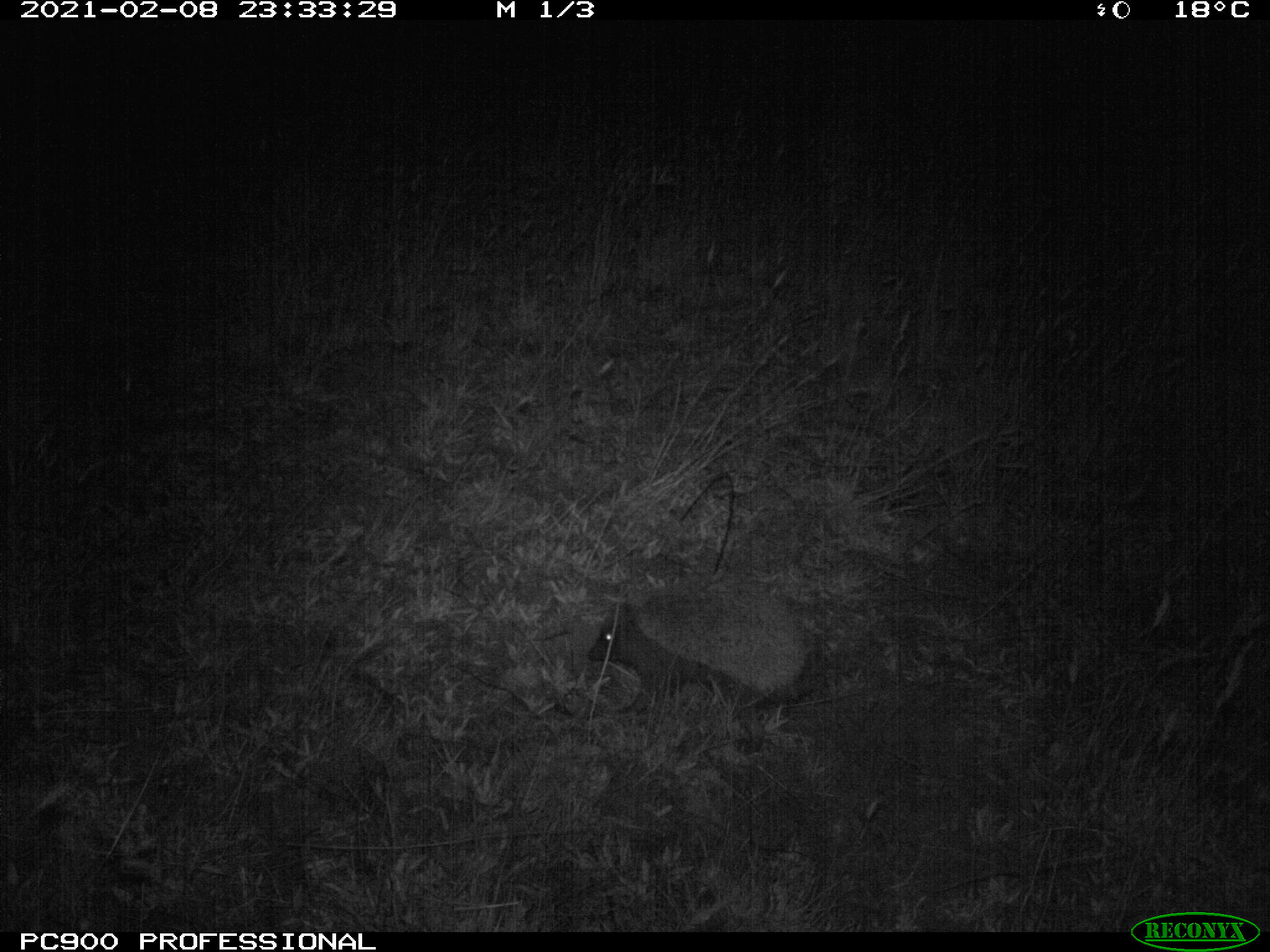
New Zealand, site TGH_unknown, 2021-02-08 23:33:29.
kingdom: Animalia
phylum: Chordata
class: Mammalia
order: Eulipotyphla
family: Erinaceidae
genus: Erinaceus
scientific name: Erinaceus europaeus europaeus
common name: european hedgehog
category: hedgehog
Hedgehog (european hedgehog) (Erinaceus europaeus europaeus).